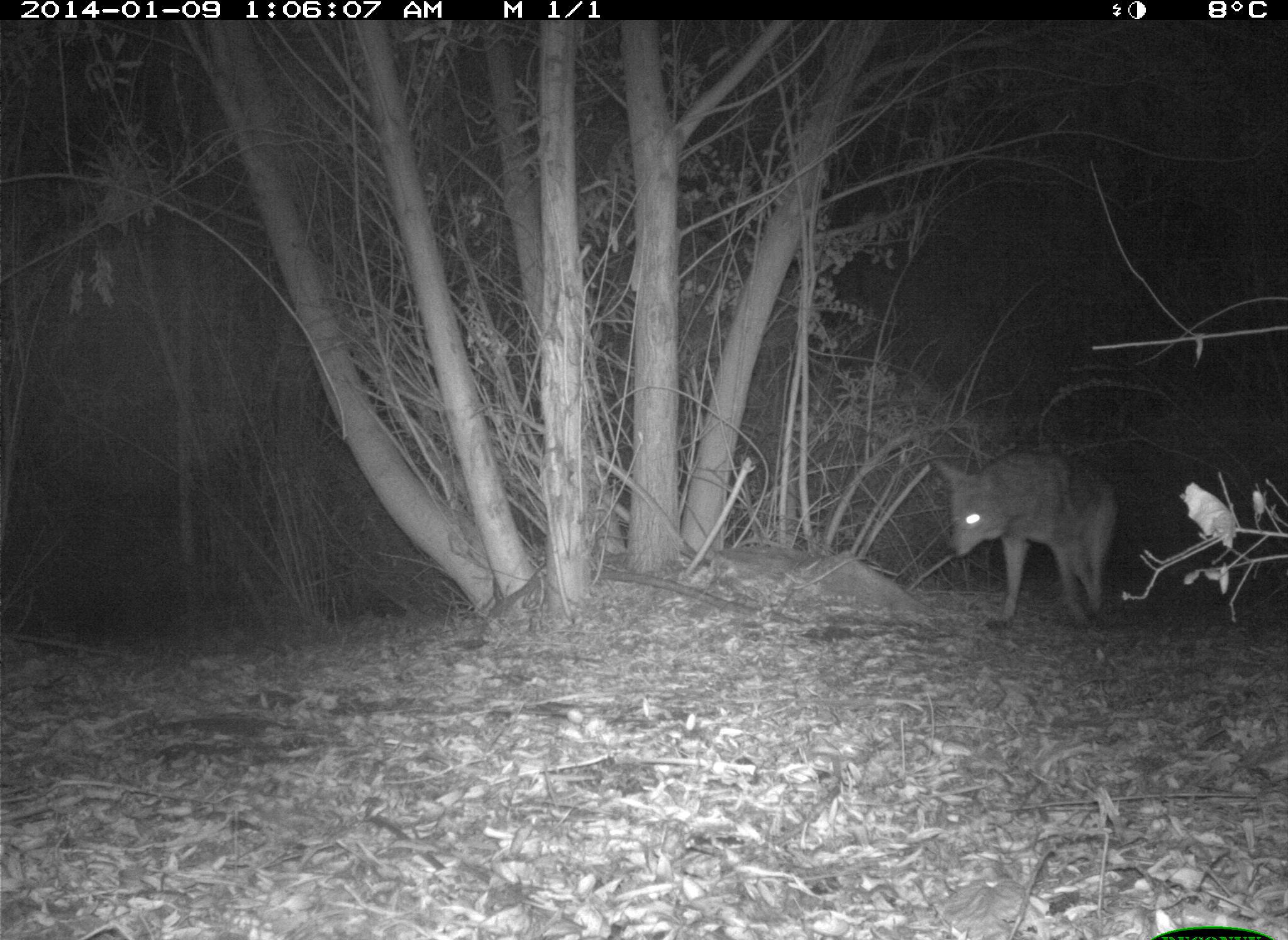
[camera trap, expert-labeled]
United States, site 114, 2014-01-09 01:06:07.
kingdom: Animalia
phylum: Chordata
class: Mammalia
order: Carnivora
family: Canidae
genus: Canis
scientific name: Canis latrans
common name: coyote